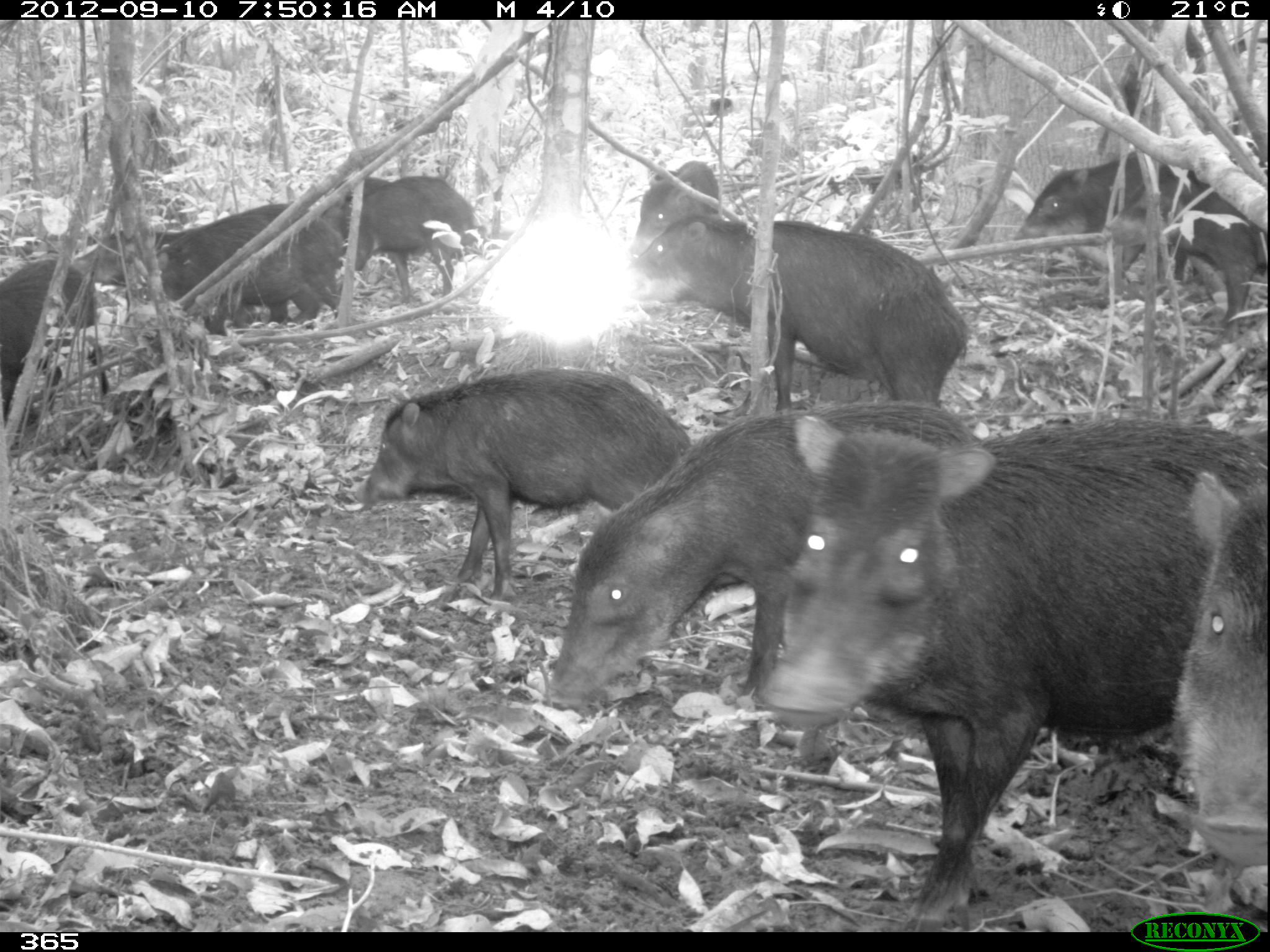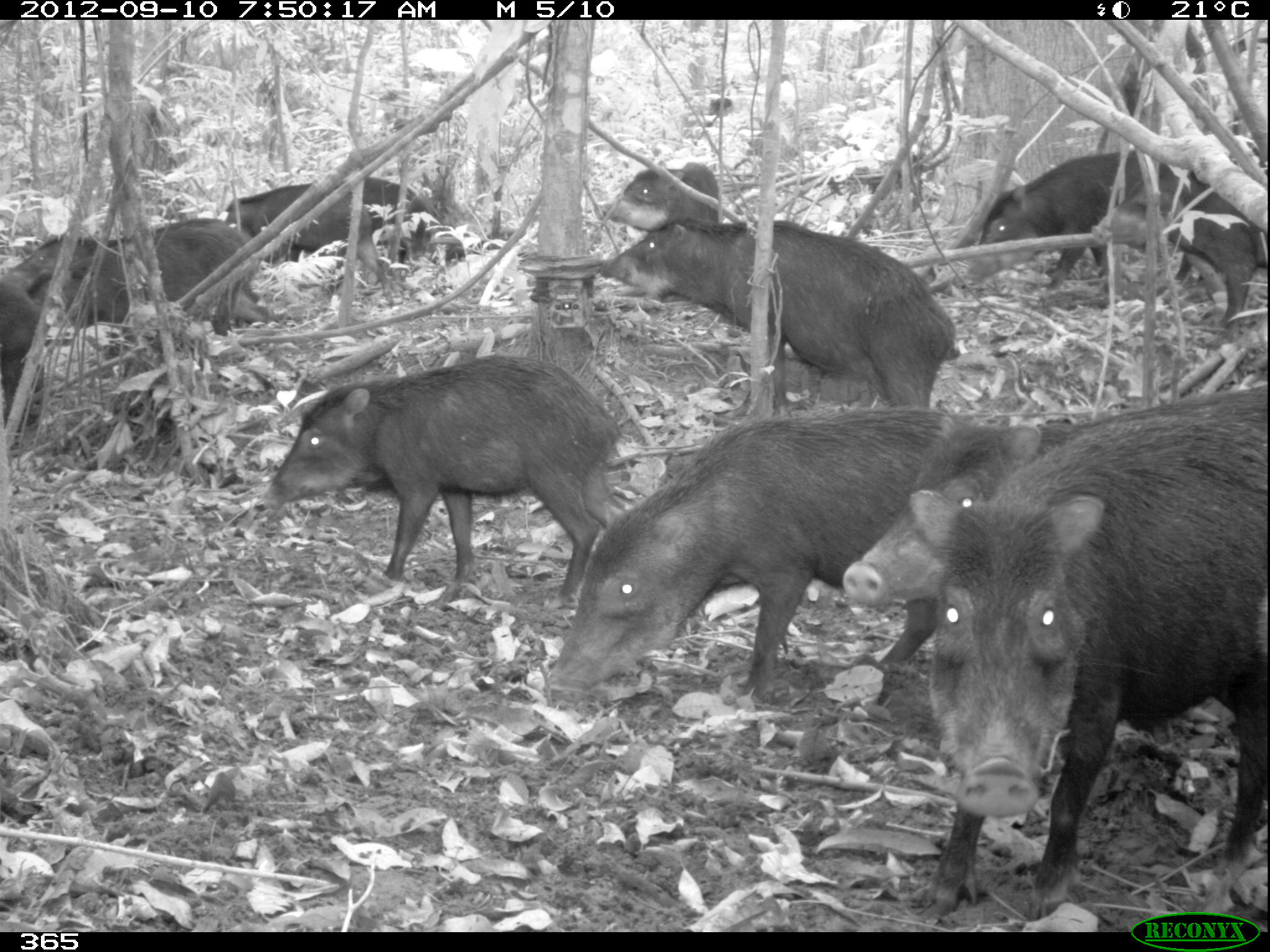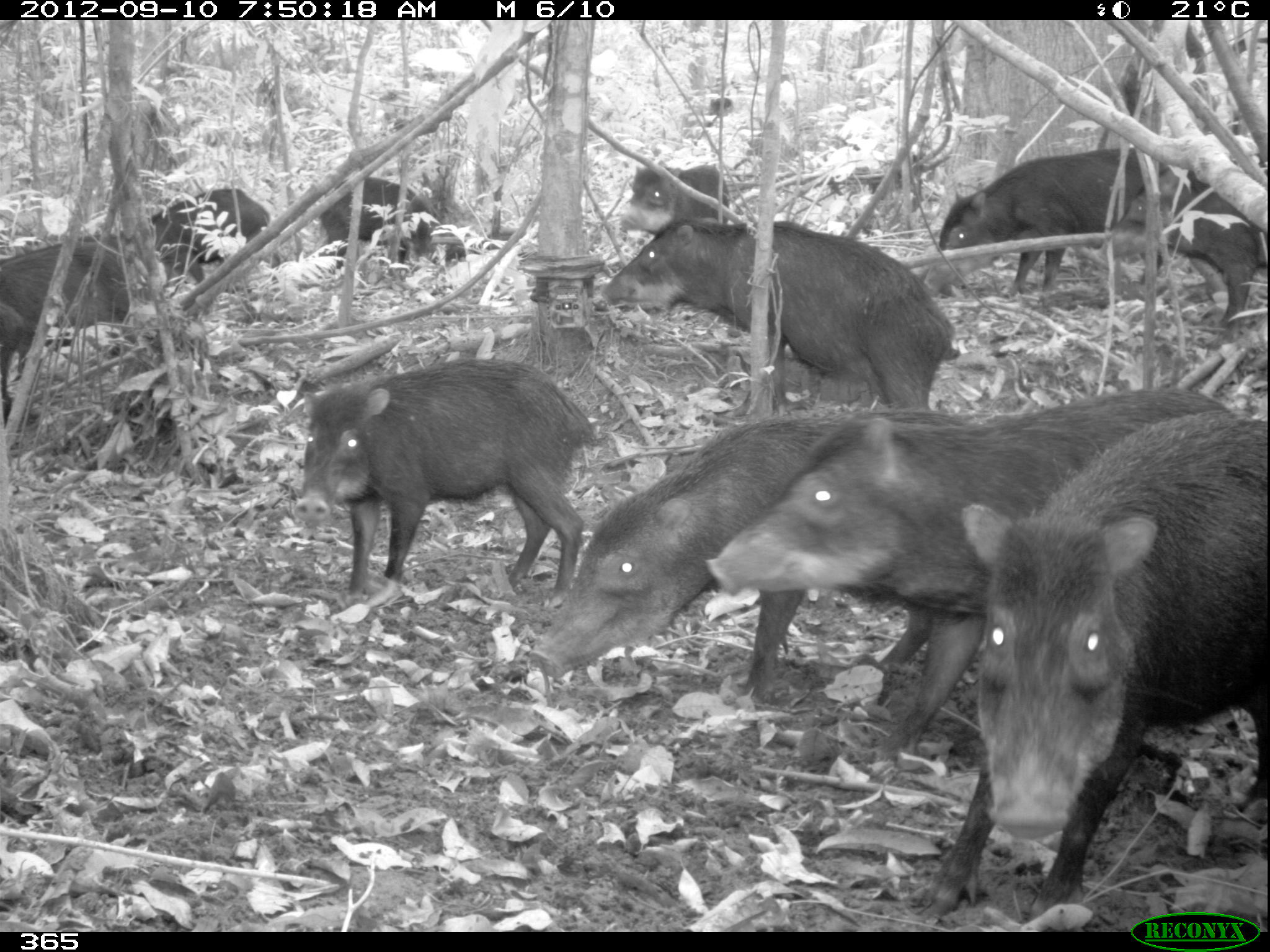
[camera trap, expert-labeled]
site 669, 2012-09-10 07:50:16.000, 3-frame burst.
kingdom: Animalia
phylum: Chordata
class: Mammalia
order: Artiodactyla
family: Tayassuidae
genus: Tayassu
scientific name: Tayassu pecari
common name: white-lipped peccary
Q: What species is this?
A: Tayassu pecari (white-lipped peccary).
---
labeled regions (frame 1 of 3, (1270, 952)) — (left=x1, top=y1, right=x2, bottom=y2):
tayassu pecari: (left=760, top=410, right=1268, bottom=931); (left=544, top=399, right=980, bottom=710); (left=354, top=367, right=692, bottom=601); (left=634, top=212, right=970, bottom=412); (left=1174, top=470, right=1267, bottom=866); (left=1103, top=162, right=1267, bottom=329); (left=1002, top=152, right=1195, bottom=283); (left=158, top=203, right=344, bottom=334); (left=0, top=259, right=109, bottom=422); (left=342, top=174, right=478, bottom=302); (left=636, top=159, right=721, bottom=245); (left=76, top=228, right=183, bottom=285); (left=322, top=177, right=391, bottom=233)